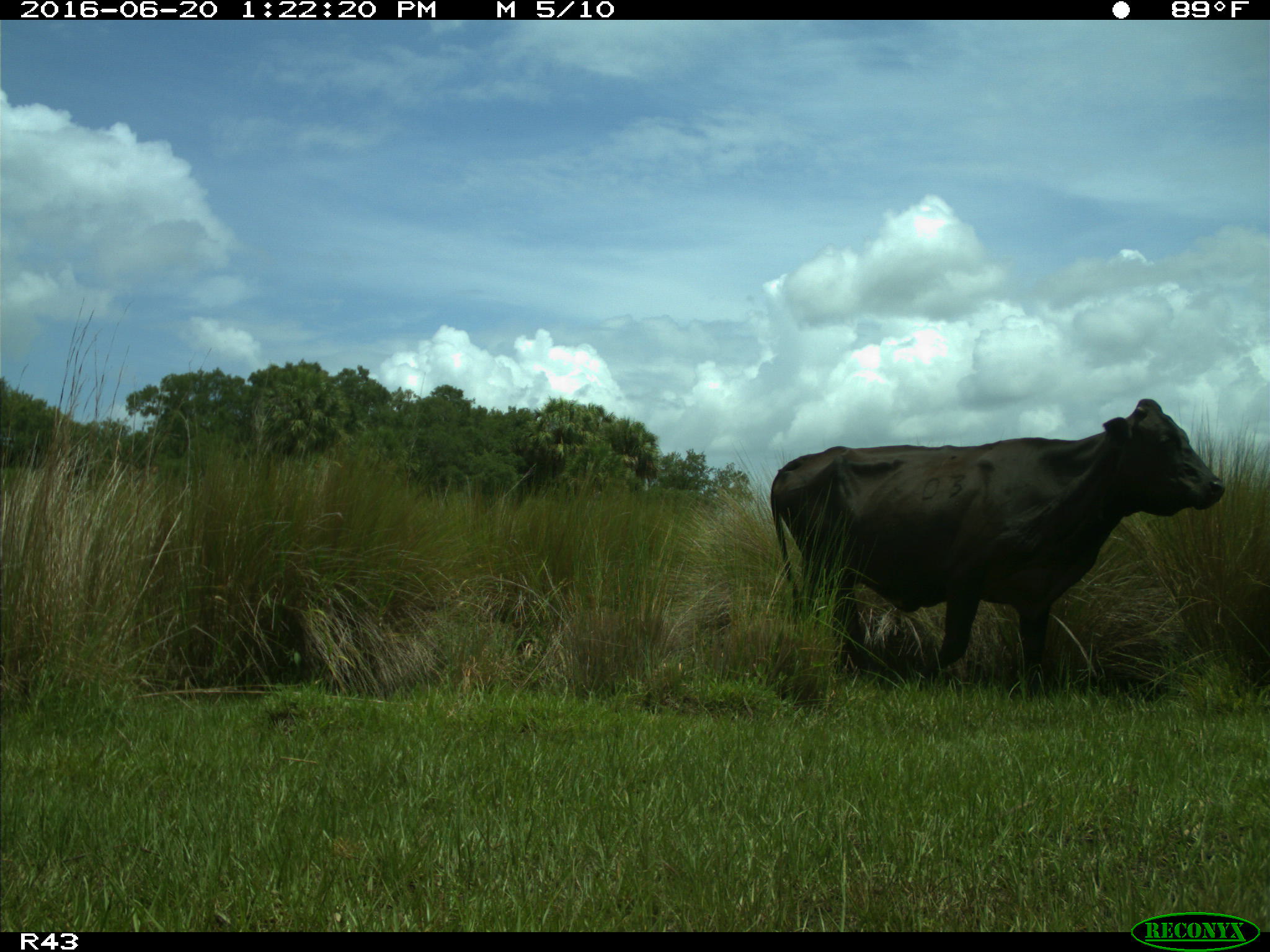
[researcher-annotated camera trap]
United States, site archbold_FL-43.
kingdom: Animalia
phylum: Chordata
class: Mammalia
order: Artiodactyla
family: Bovidae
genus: Bos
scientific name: Bos taurus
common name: domestic cow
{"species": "Bos taurus (domestic cow)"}